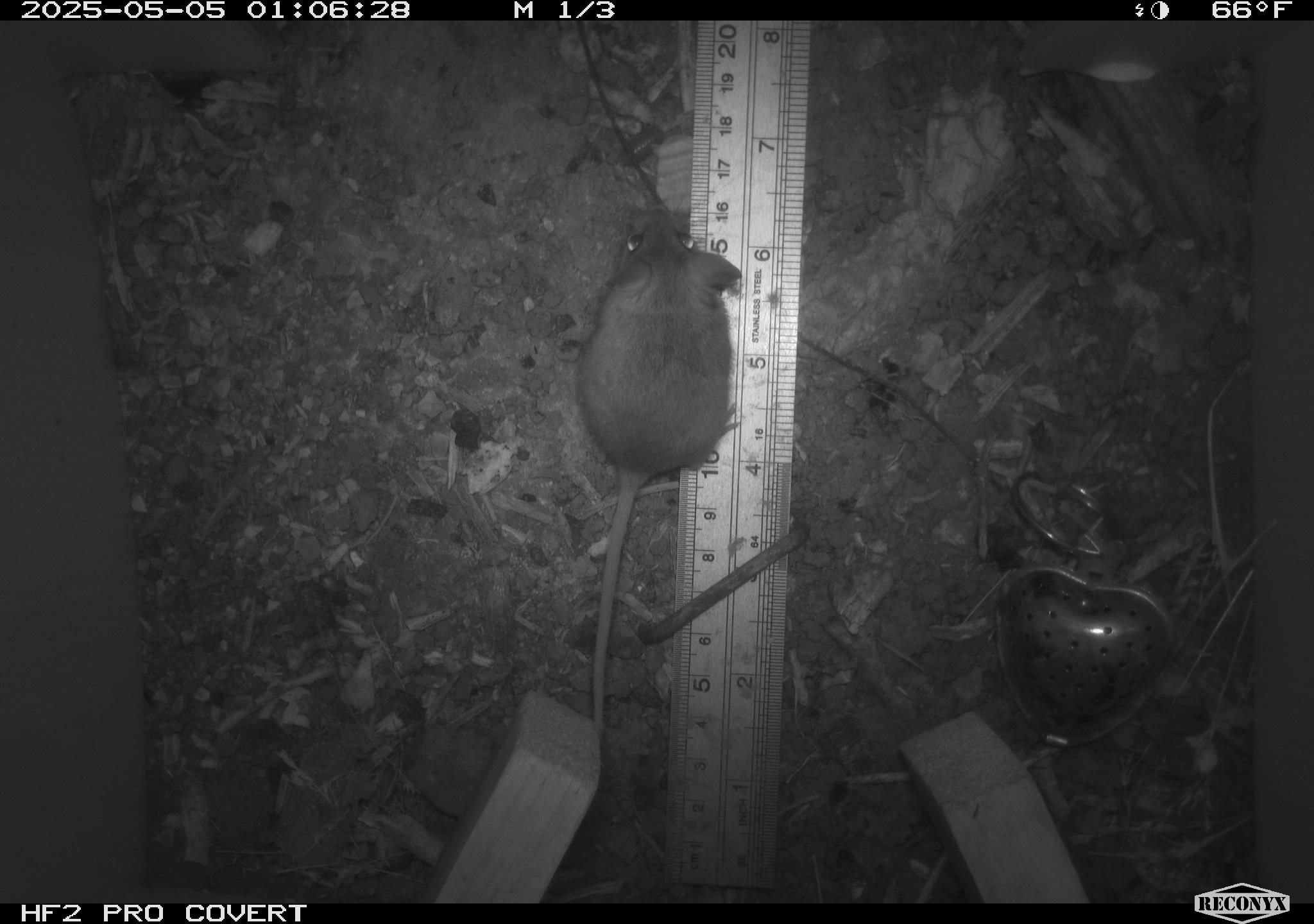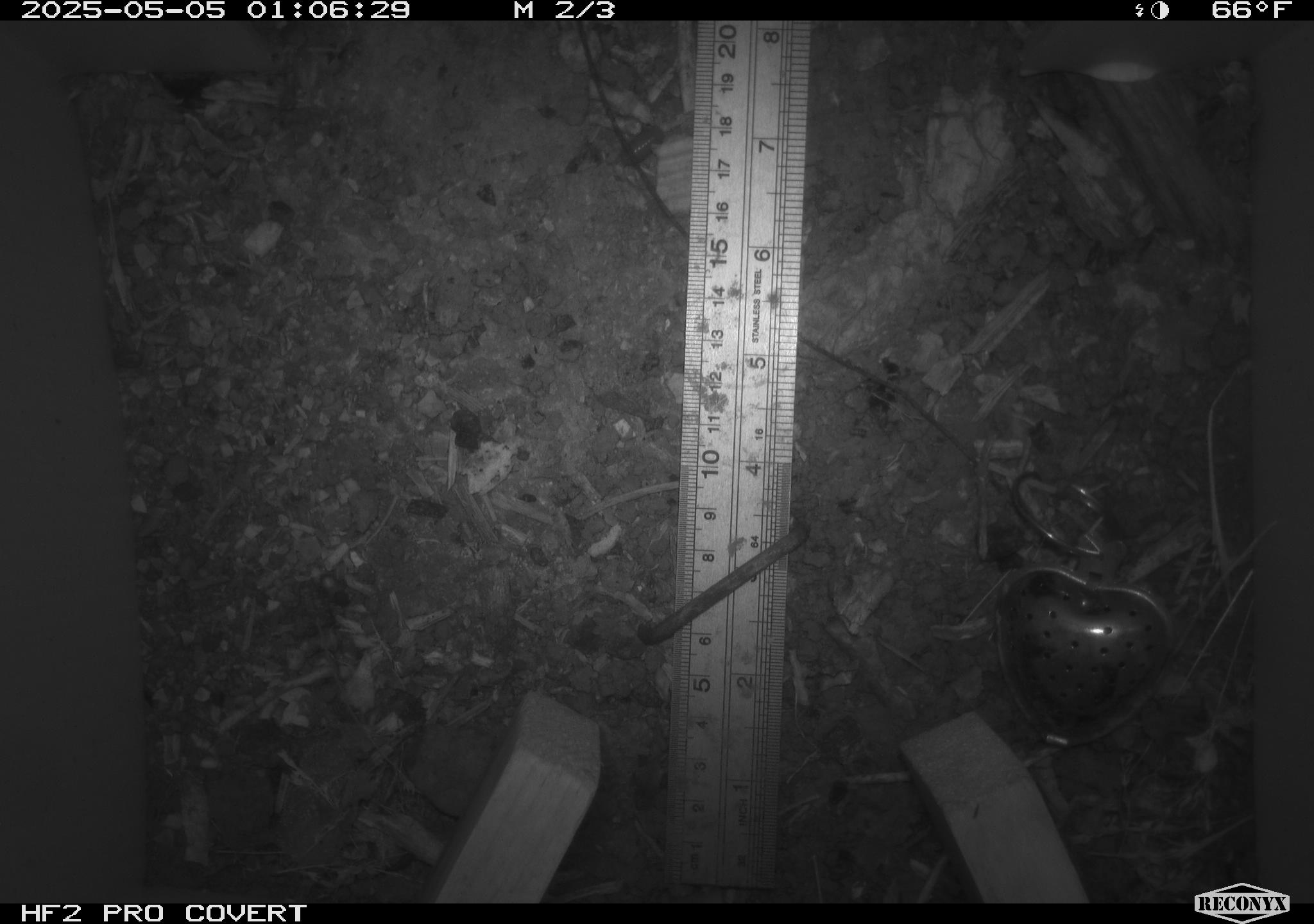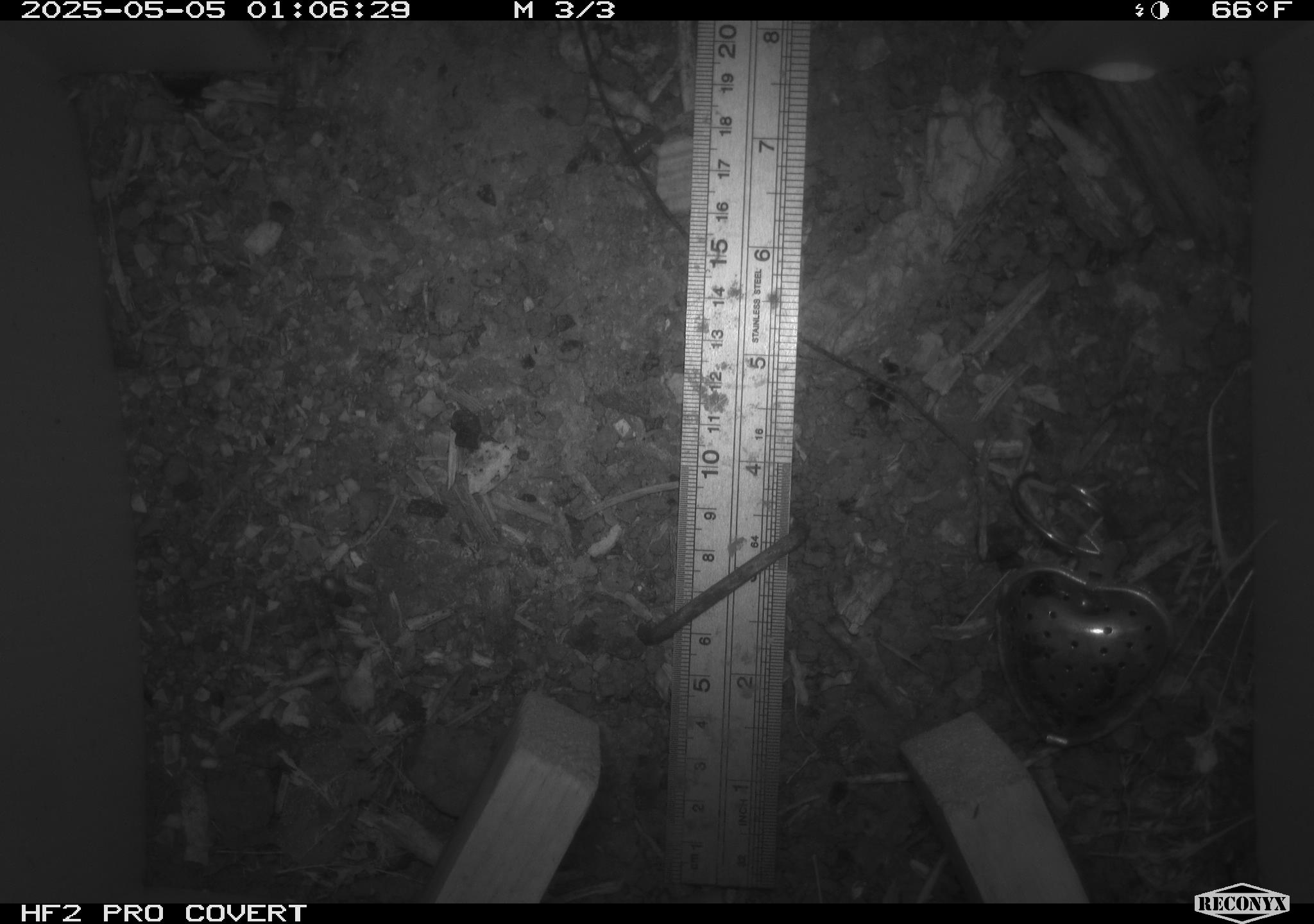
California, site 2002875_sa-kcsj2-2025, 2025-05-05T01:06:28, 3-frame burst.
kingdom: Animalia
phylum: Chordata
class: Mammalia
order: Rodentia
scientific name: Rodentia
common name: rodent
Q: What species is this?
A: Rodent (Rodentia).